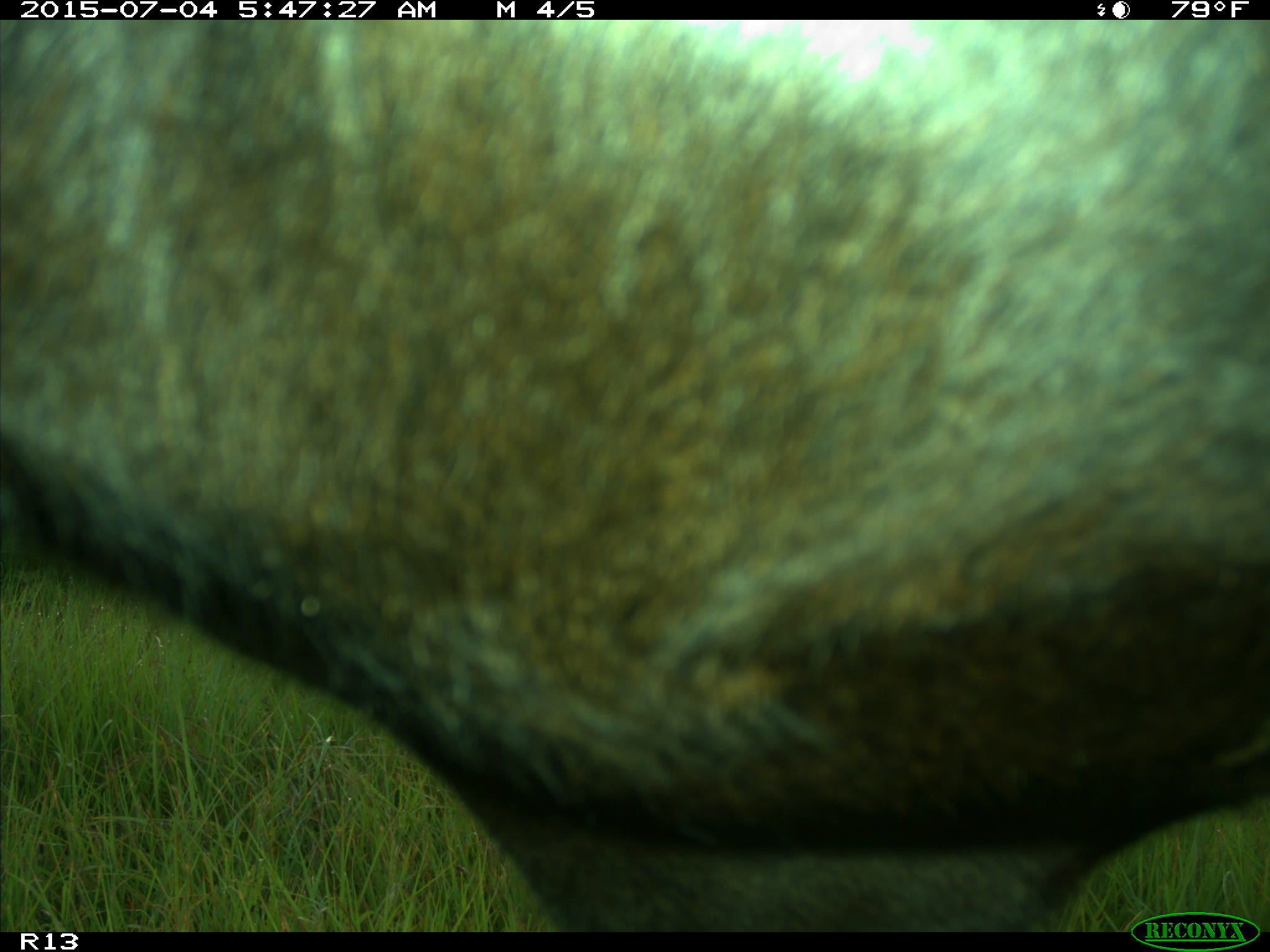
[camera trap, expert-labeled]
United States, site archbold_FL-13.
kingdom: Animalia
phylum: Chordata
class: Mammalia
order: Artiodactyla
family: Bovidae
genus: Bos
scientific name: Bos taurus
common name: domestic cow